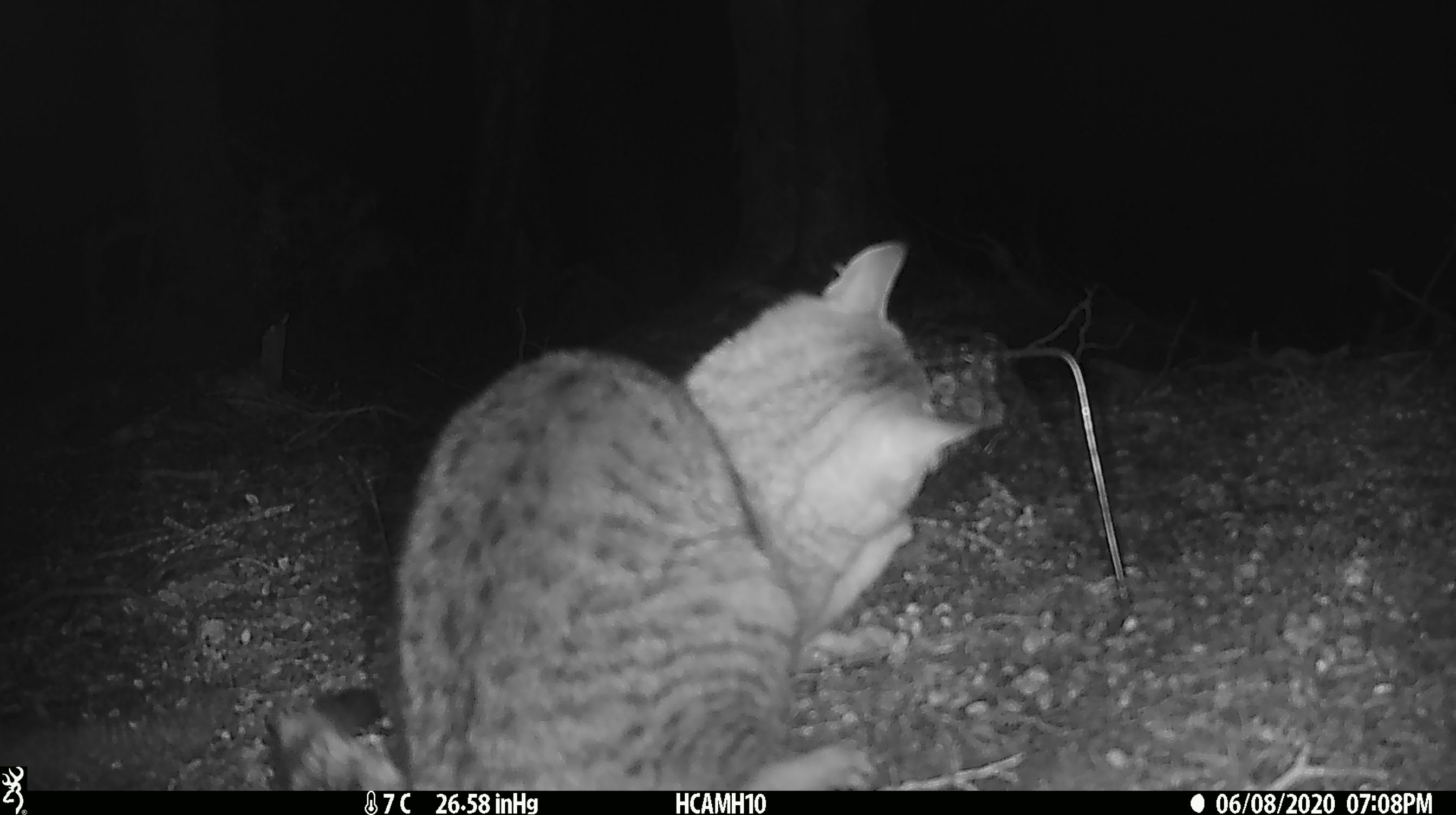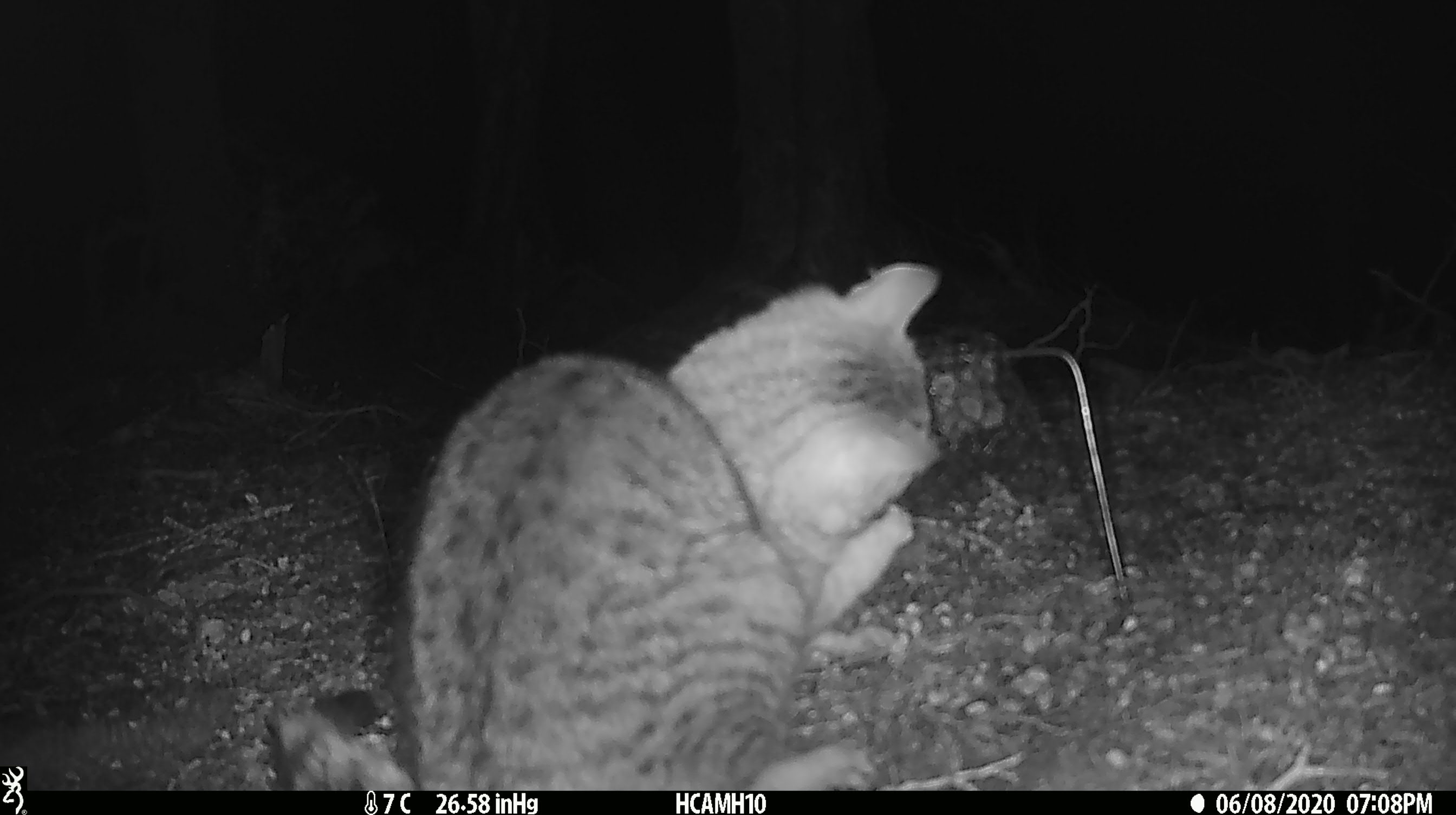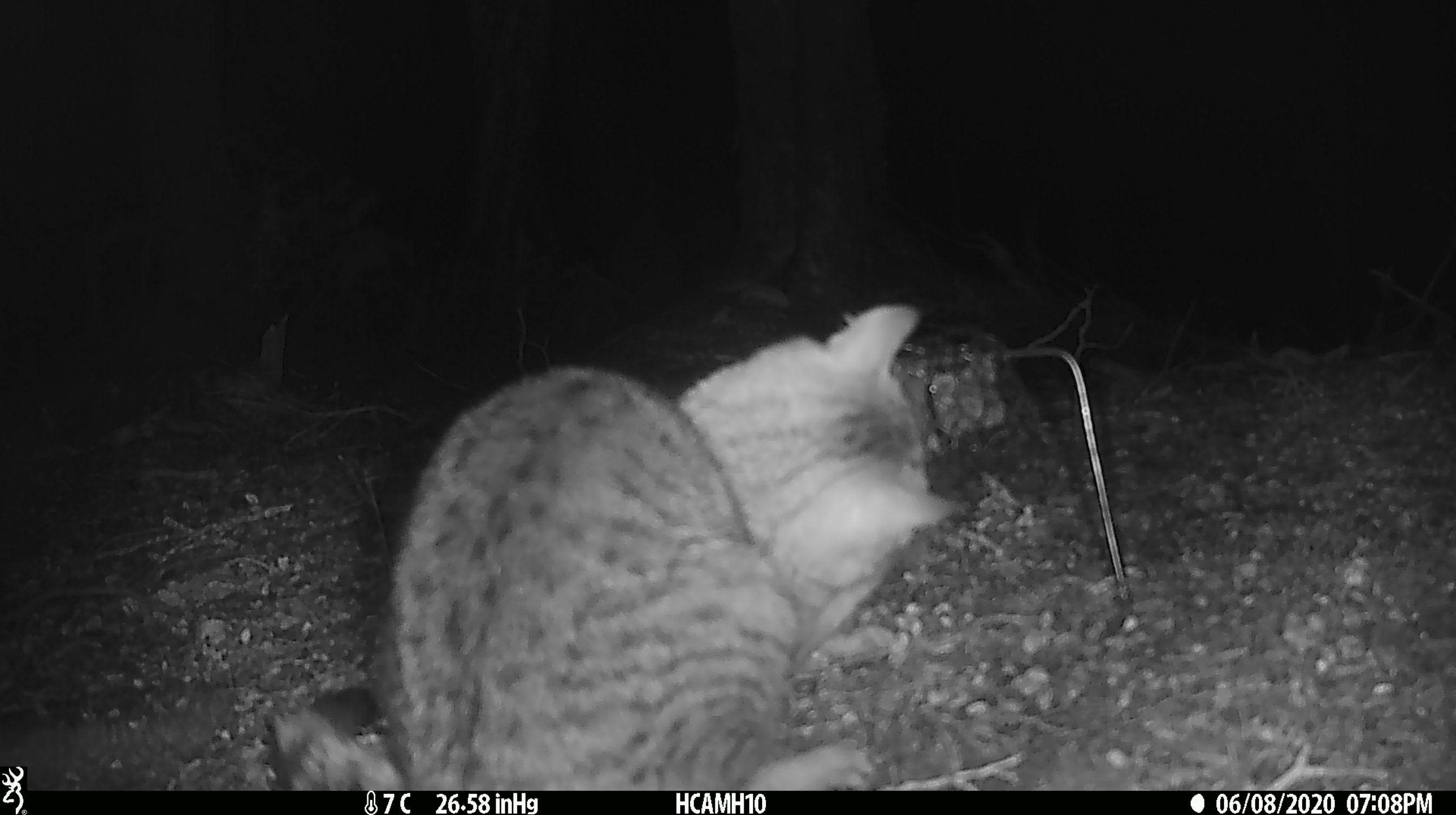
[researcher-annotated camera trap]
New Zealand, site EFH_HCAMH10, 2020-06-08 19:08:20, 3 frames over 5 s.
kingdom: Animalia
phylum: Chordata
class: Mammalia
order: Carnivora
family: Felidae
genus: Felis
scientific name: Felis catus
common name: domestic cat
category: cat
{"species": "cat (domestic cat) (Felis catus)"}